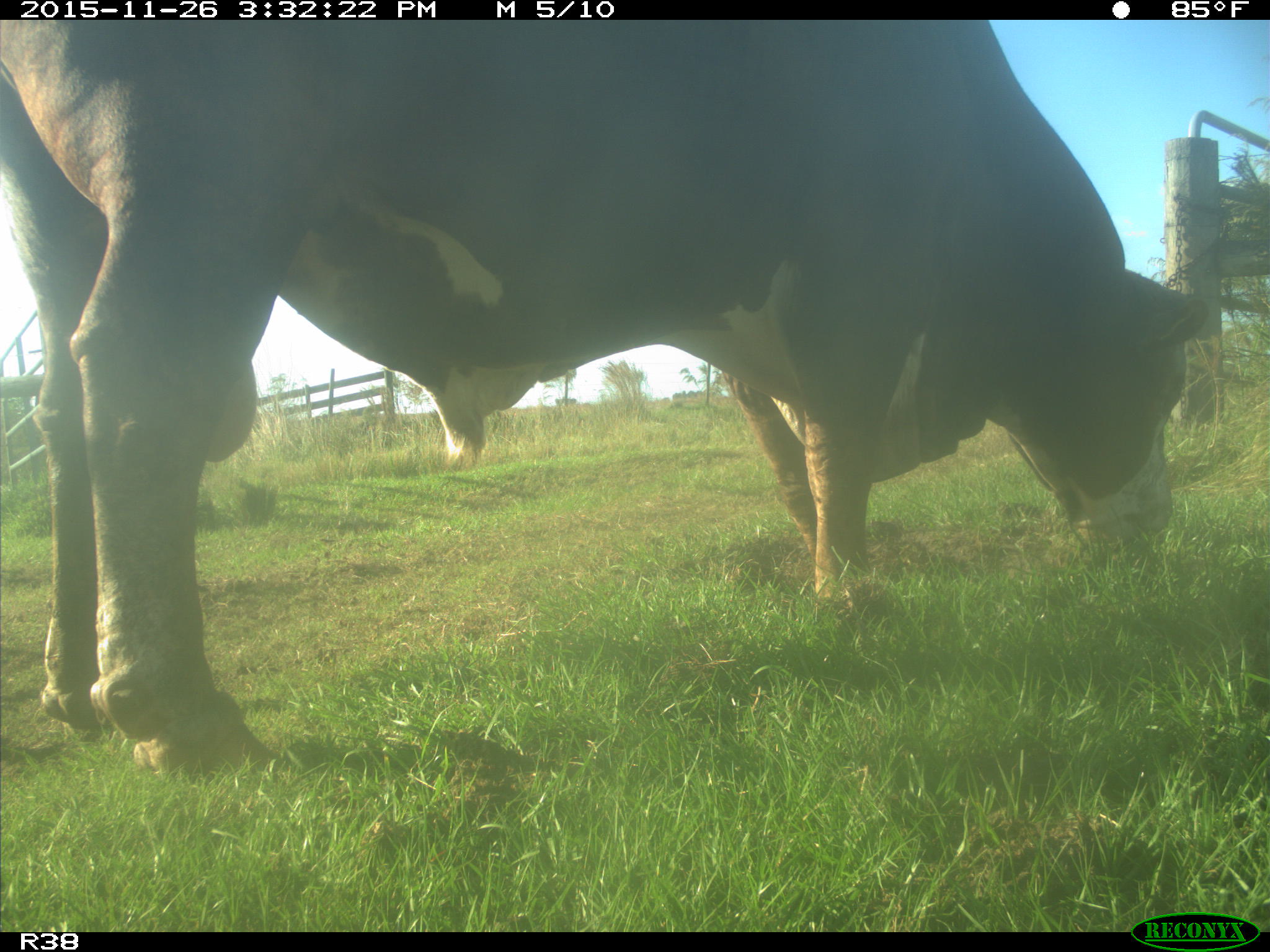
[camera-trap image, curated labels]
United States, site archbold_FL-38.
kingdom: Animalia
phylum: Chordata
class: Mammalia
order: Artiodactyla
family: Bovidae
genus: Bos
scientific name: Bos taurus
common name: domestic cow